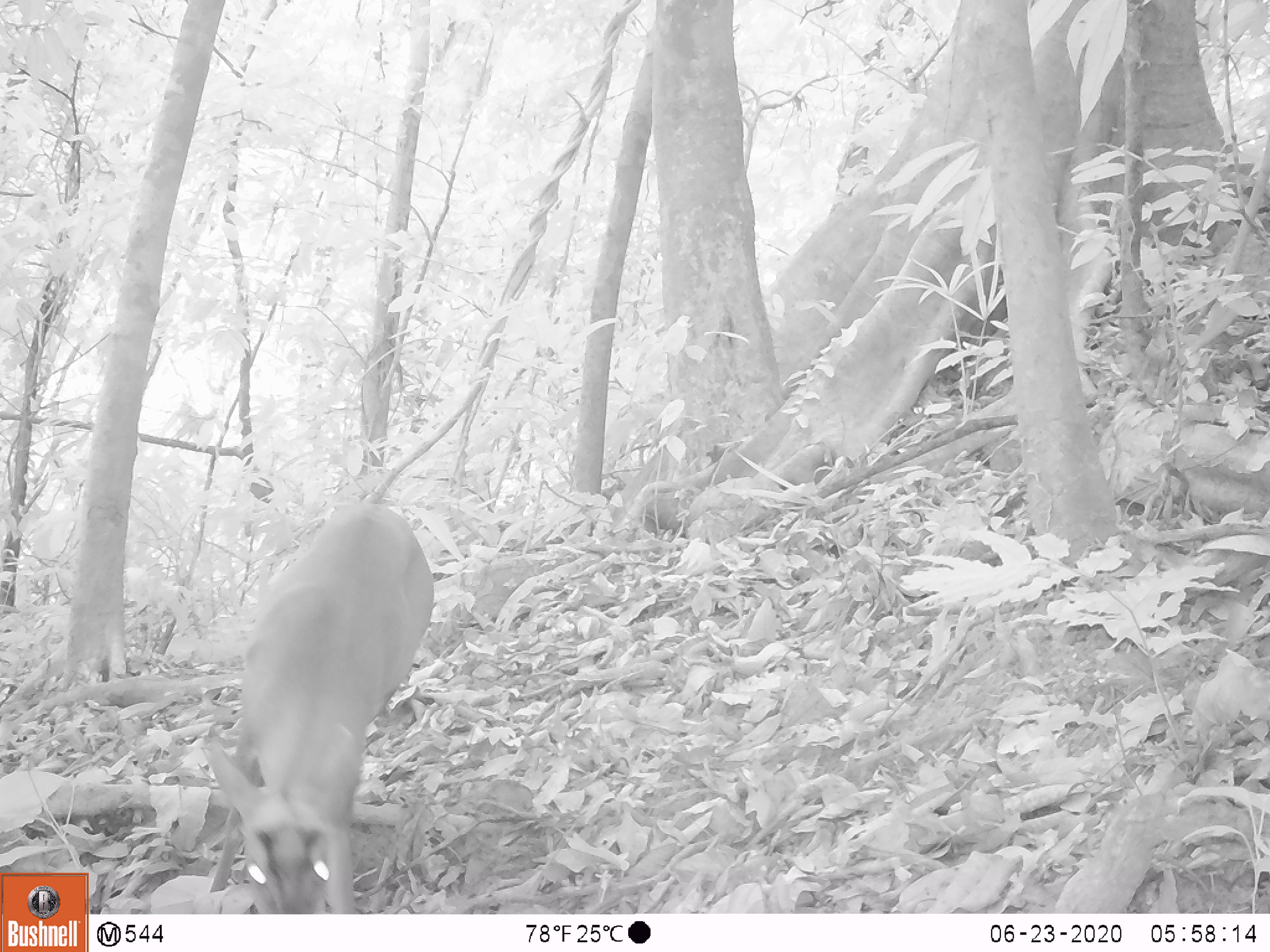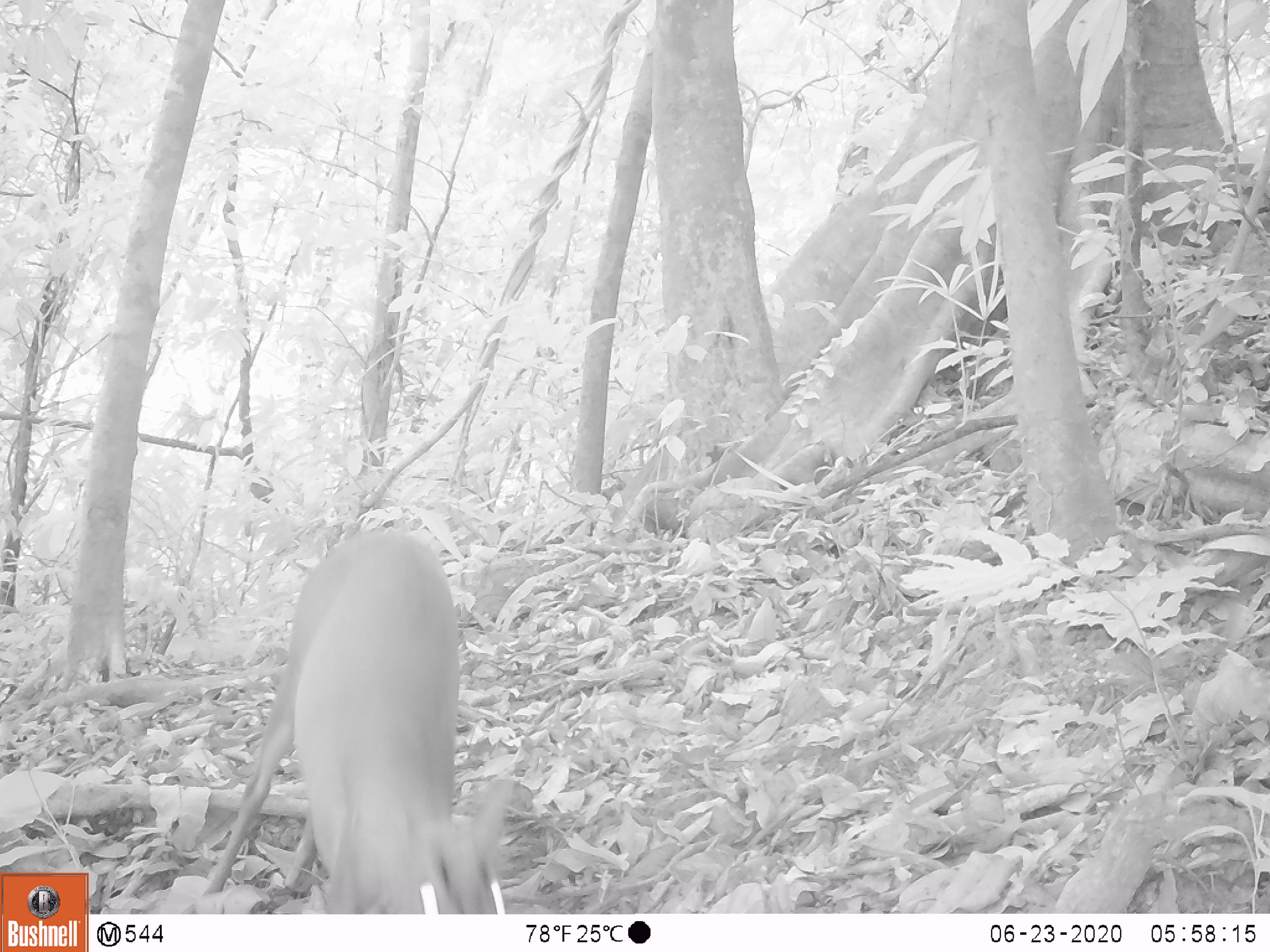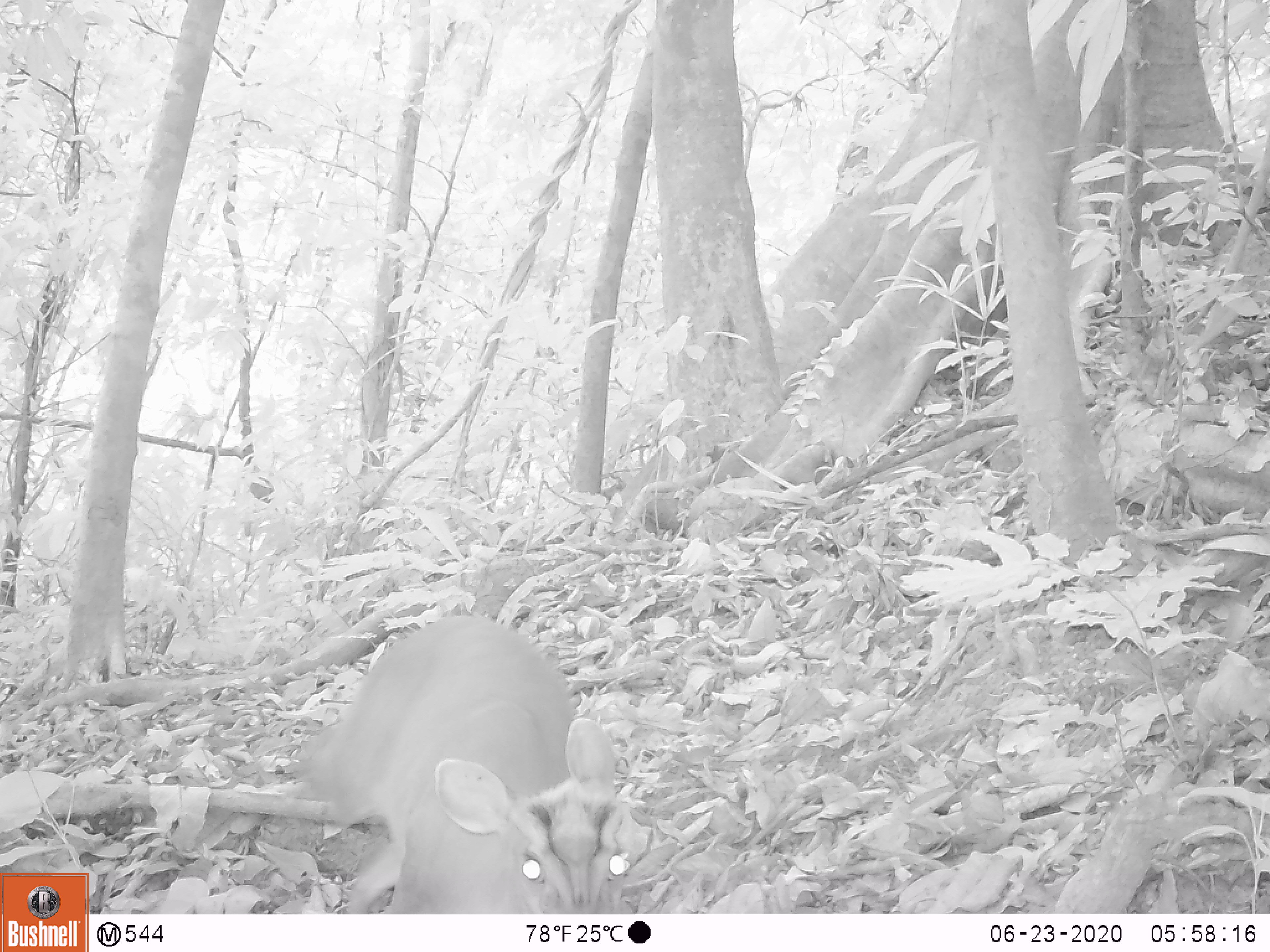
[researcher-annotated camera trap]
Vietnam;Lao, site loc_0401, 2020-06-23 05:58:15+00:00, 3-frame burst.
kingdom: Animalia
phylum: Chordata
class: Mammalia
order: Artiodactyla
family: Cervidae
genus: Muntiacus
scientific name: Muntiacus rooseveltorum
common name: roosevelt's muntjac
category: roosevelts muntjac group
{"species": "roosevelts muntjac group (roosevelt's muntjac) (Muntiacus rooseveltorum)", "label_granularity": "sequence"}